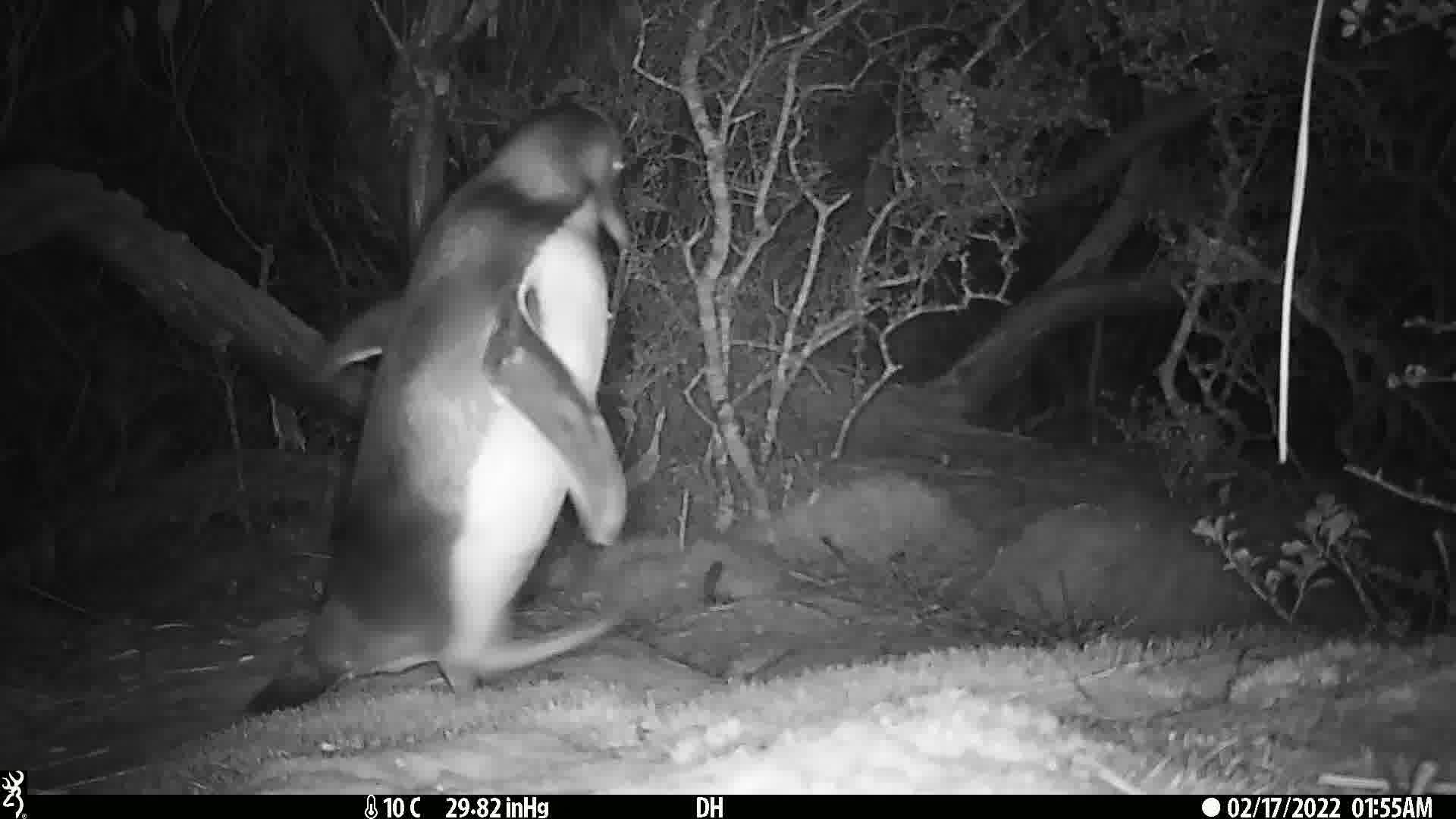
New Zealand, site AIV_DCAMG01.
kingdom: Animalia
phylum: Chordata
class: Aves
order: Sphenisciformes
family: Spheniscidae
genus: Megadyptes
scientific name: Megadyptes antipodes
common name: yellow-eyed penguin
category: yellow eyed penguin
Yellow eyed penguin (yellow-eyed penguin) (Megadyptes antipodes).